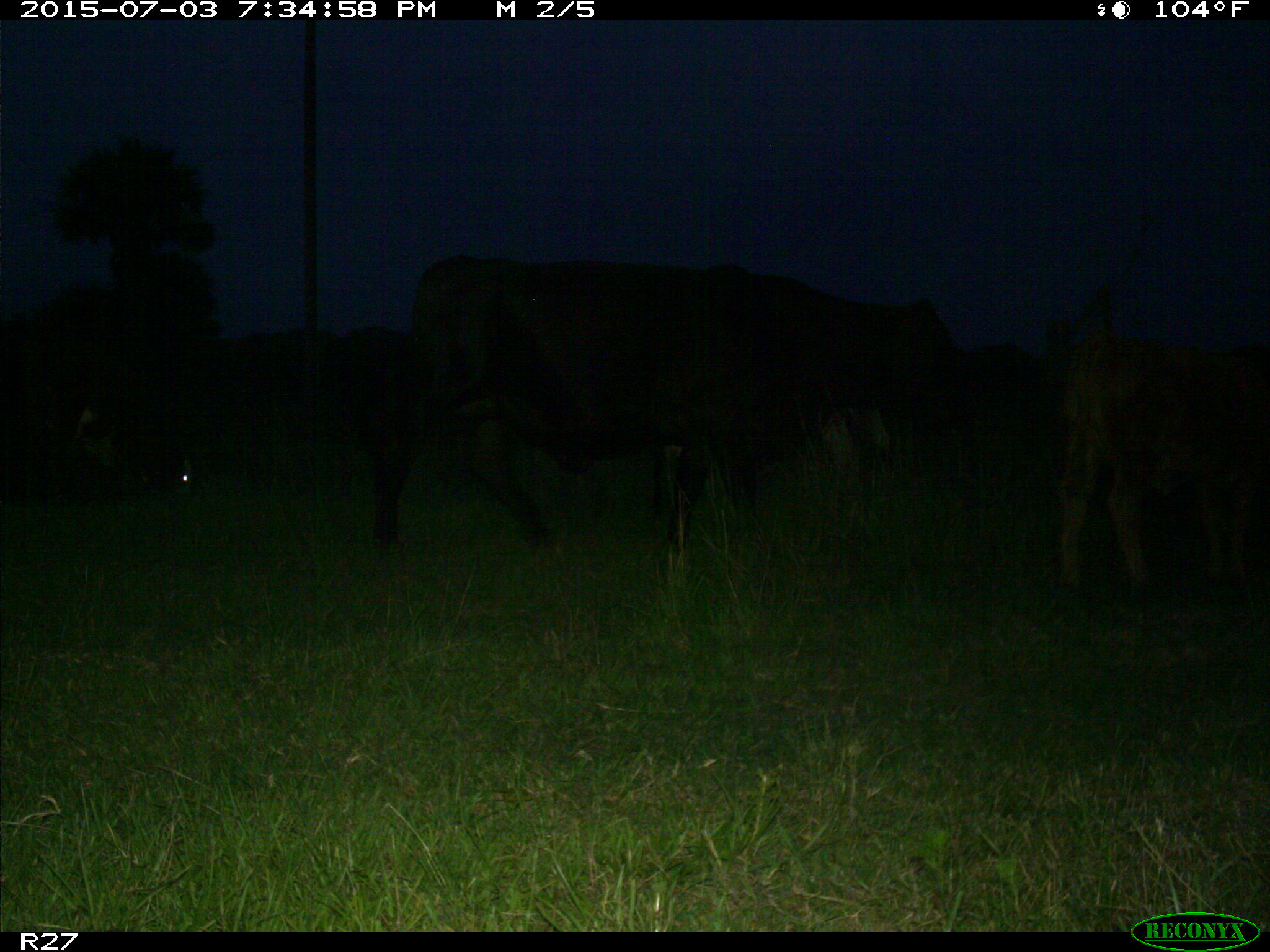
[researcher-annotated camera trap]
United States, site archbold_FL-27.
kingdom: Animalia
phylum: Chordata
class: Mammalia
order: Artiodactyla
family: Bovidae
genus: Bos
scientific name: Bos taurus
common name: domestic cow